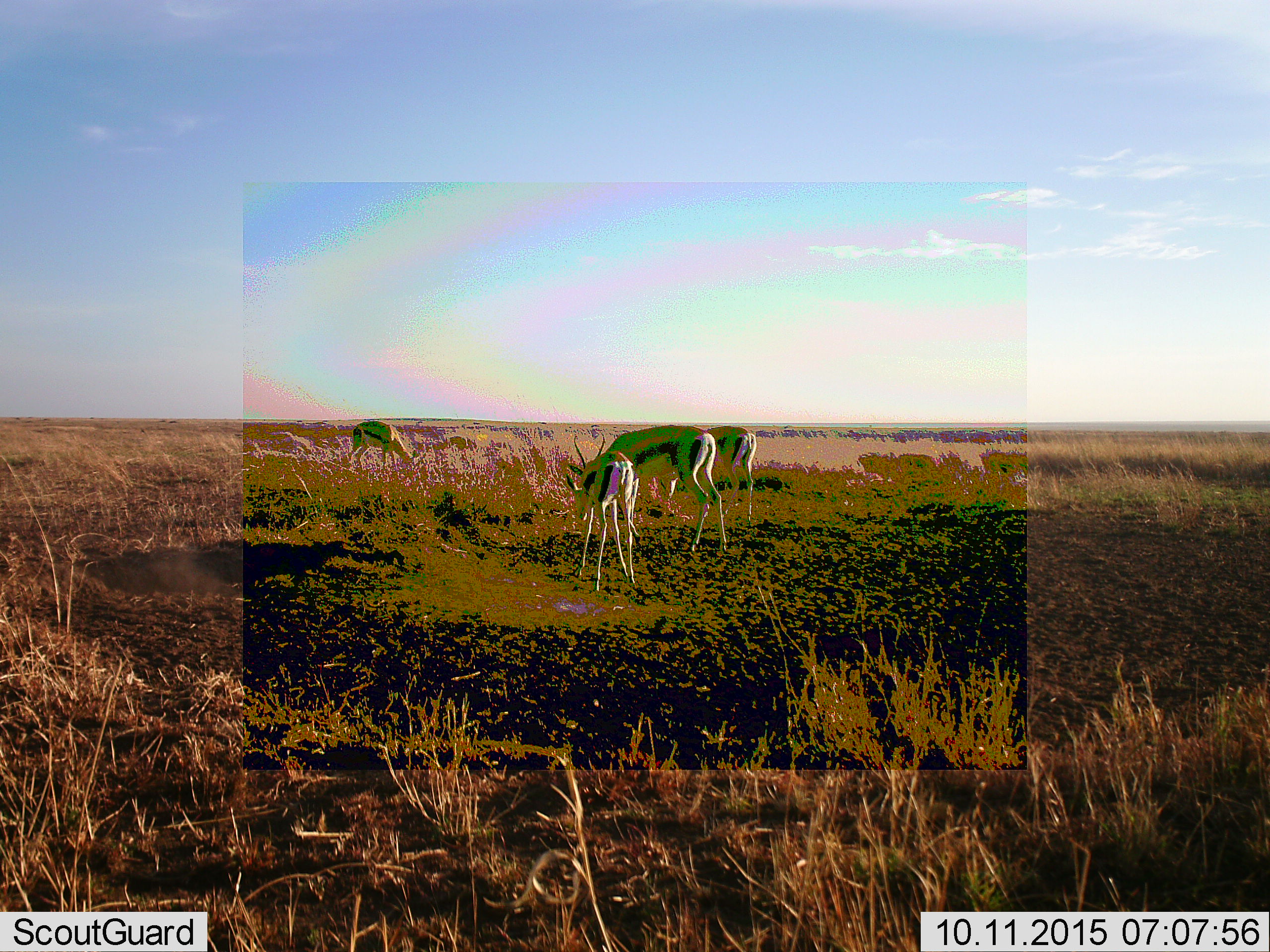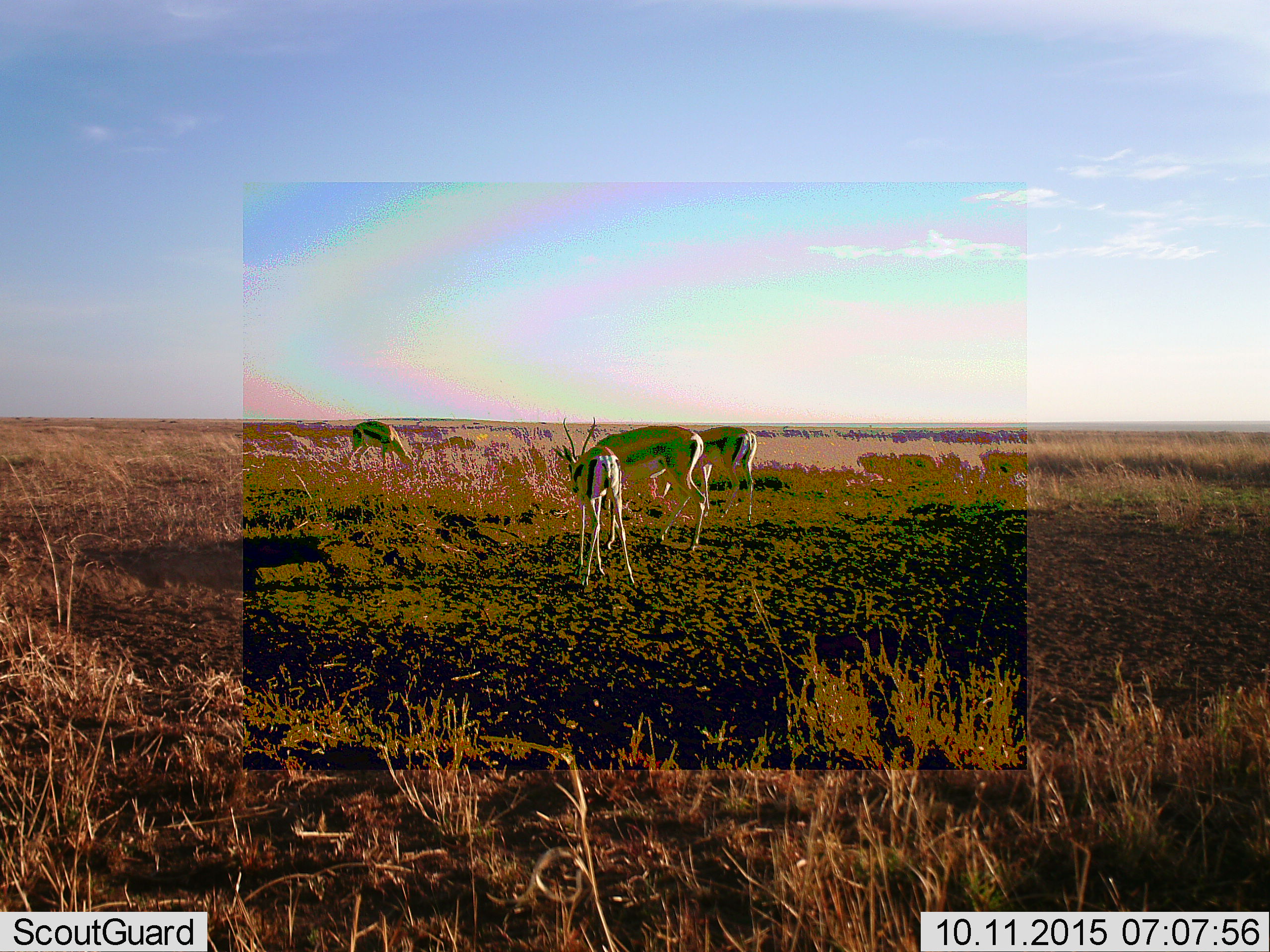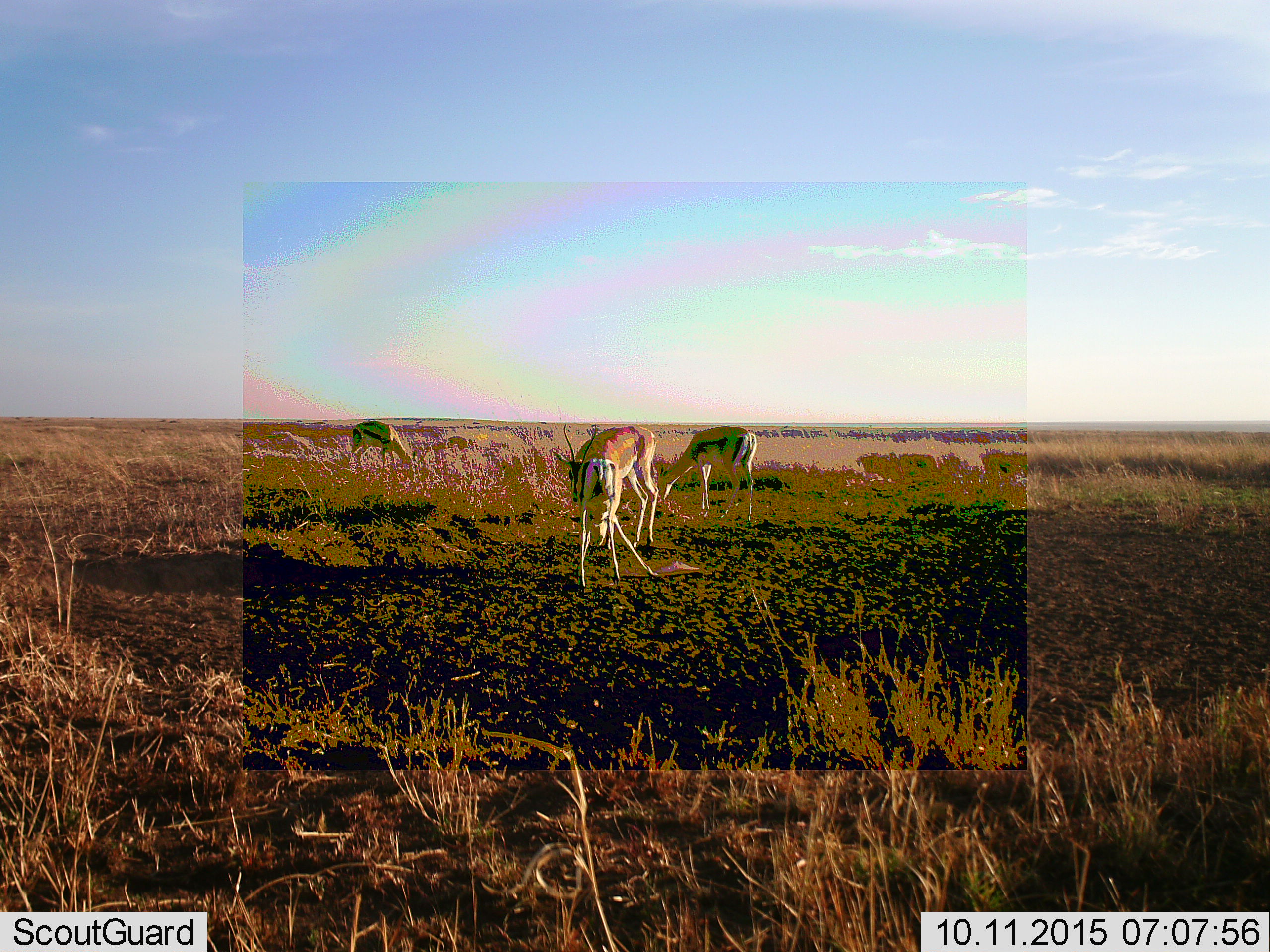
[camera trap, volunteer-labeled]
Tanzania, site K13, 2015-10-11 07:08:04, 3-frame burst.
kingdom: Animalia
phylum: Chordata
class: Mammalia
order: Artiodactyla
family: Bovidae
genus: Eudorcas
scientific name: Eudorcas thomsonii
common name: thomson's gazelle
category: gazellethomsons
Gazellethomsons (thomson's gazelle) (Eudorcas thomsonii), count 4. Behavior (volunteer vote fractions): standing 50%, resting 0%, moving 25%, interacting 12%. Young present (vote fraction): 38%. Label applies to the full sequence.